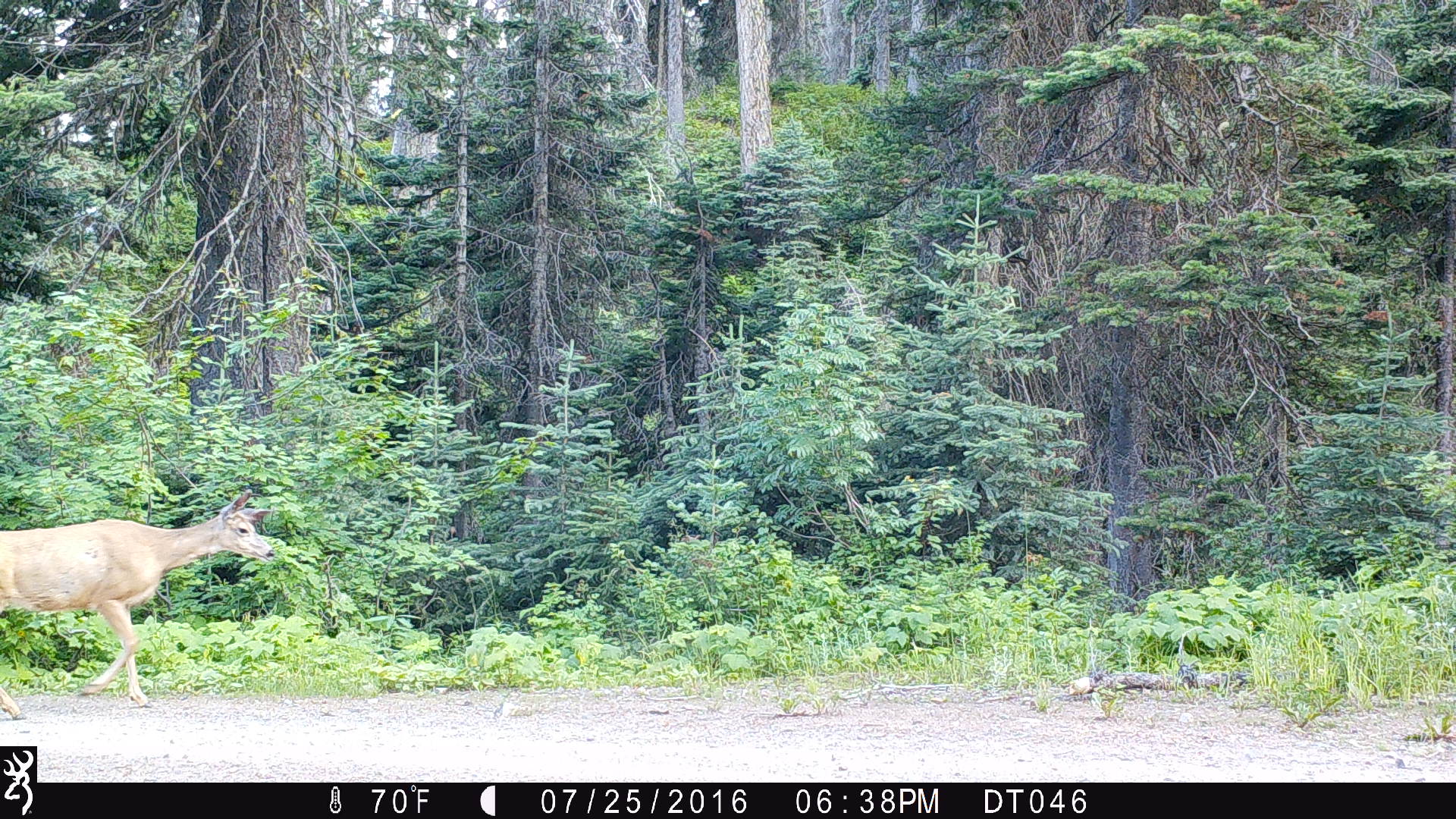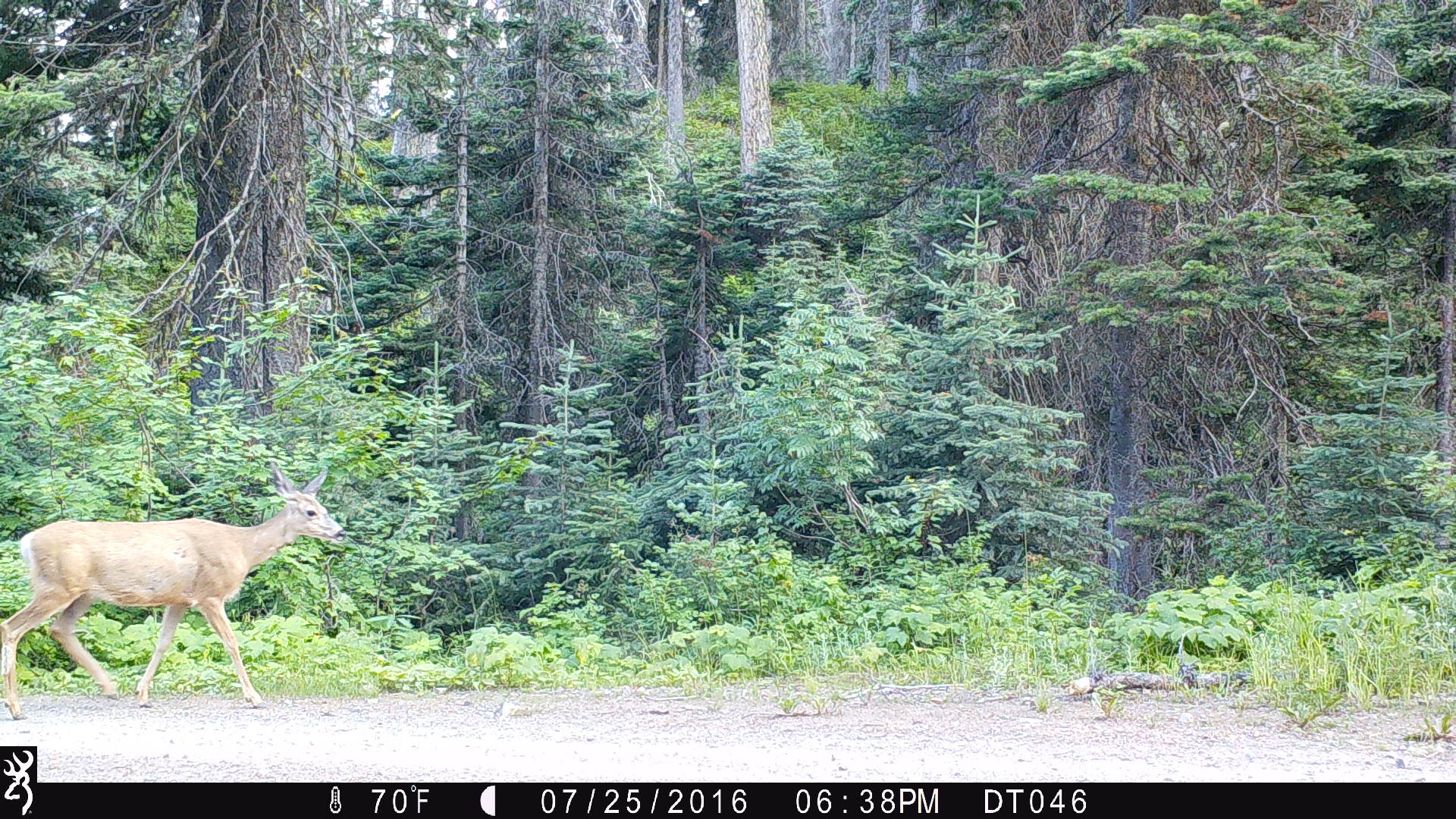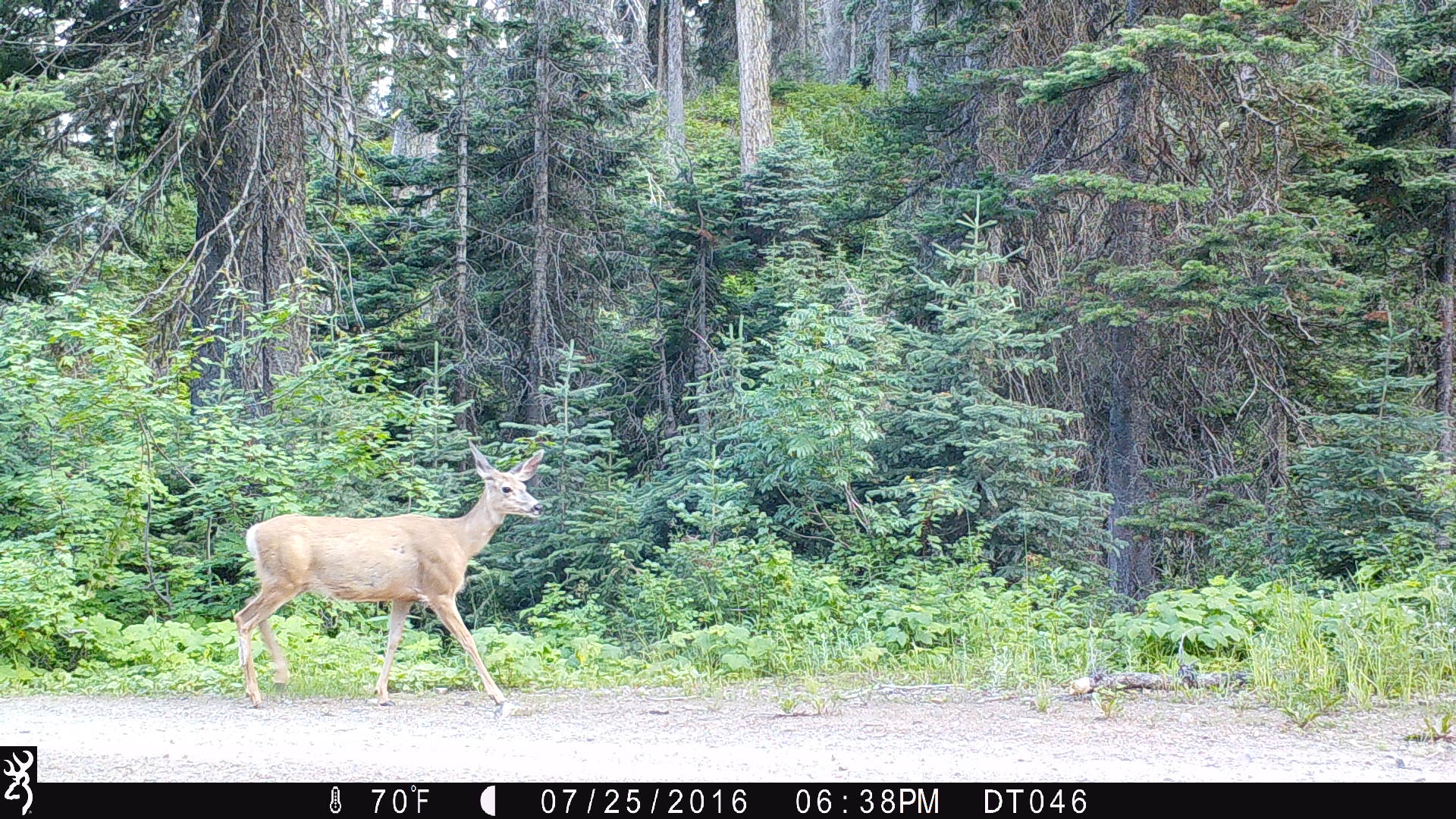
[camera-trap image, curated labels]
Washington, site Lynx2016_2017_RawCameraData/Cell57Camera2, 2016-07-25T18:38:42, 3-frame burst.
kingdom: Animalia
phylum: Chordata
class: Mammalia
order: Artiodactyla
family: Cervidae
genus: Odocoileus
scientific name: Odocoileus hemionus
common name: mule deer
Odocoileus hemionus (mule deer). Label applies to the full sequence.